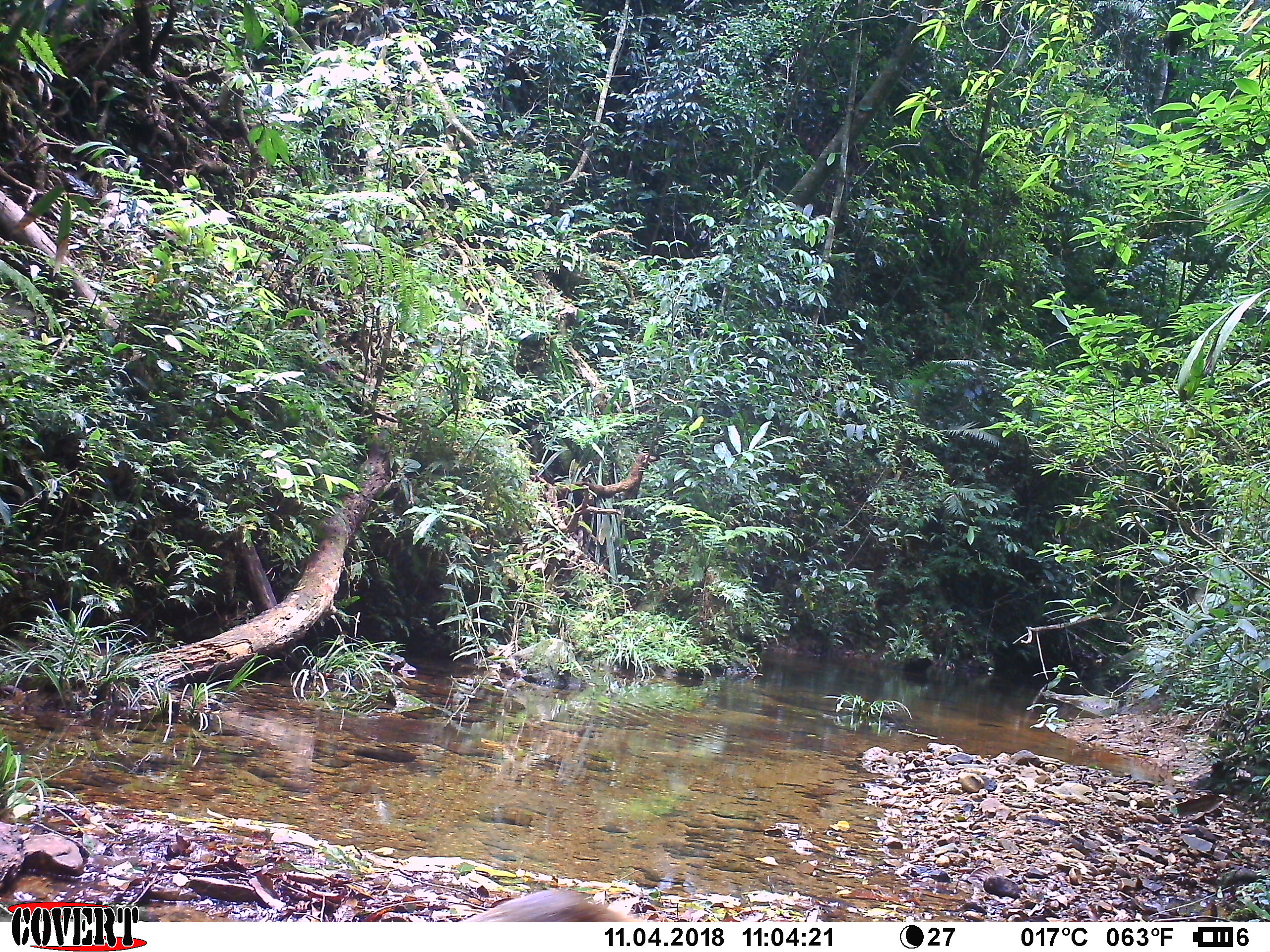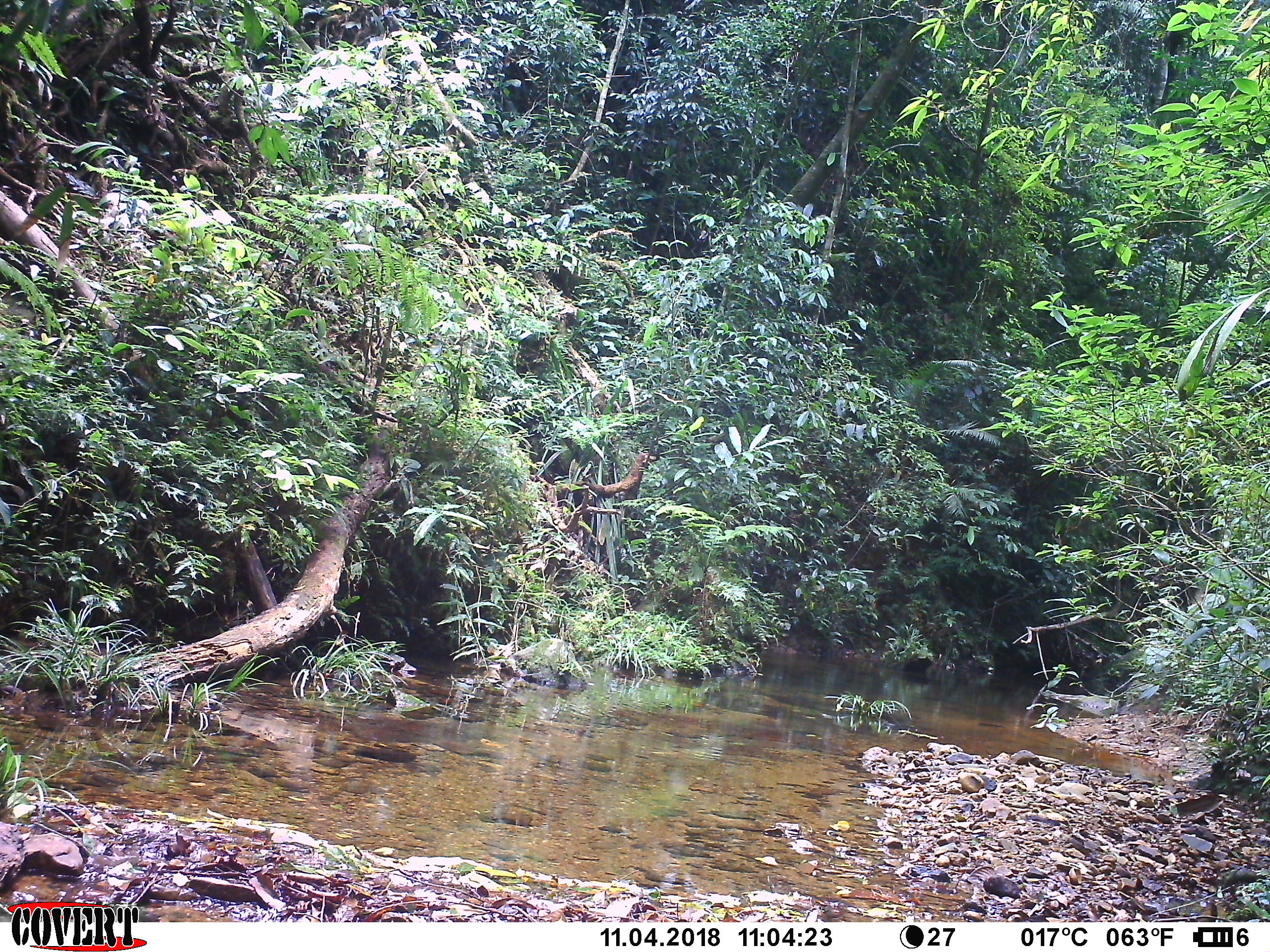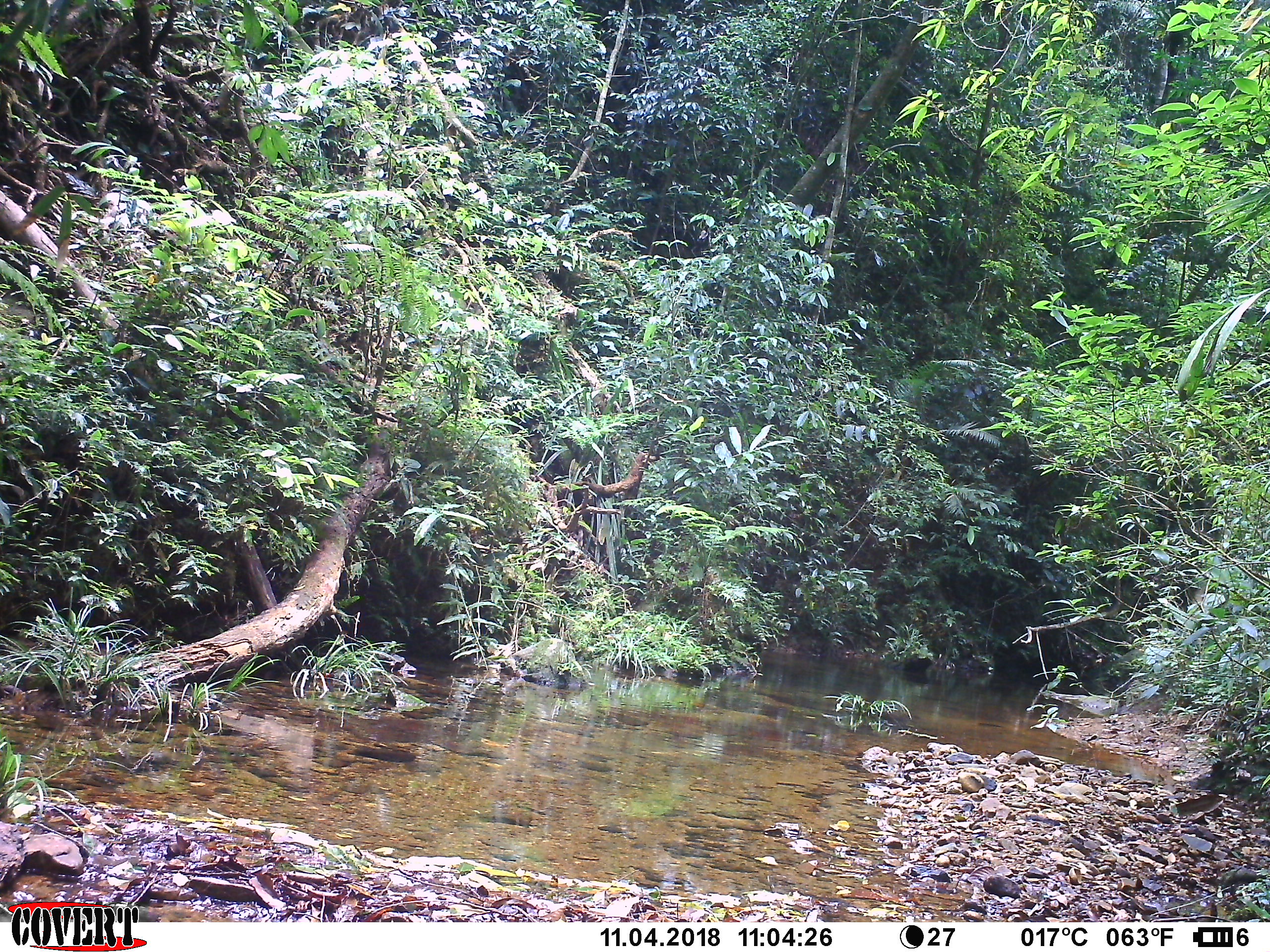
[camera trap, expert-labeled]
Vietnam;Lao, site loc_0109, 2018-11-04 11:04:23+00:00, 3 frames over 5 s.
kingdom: Animalia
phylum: Chordata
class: Mammalia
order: Carnivora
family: Herpestidae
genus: Urva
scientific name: Urva urva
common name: crab-eating mongoose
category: crab eating mongoose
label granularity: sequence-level